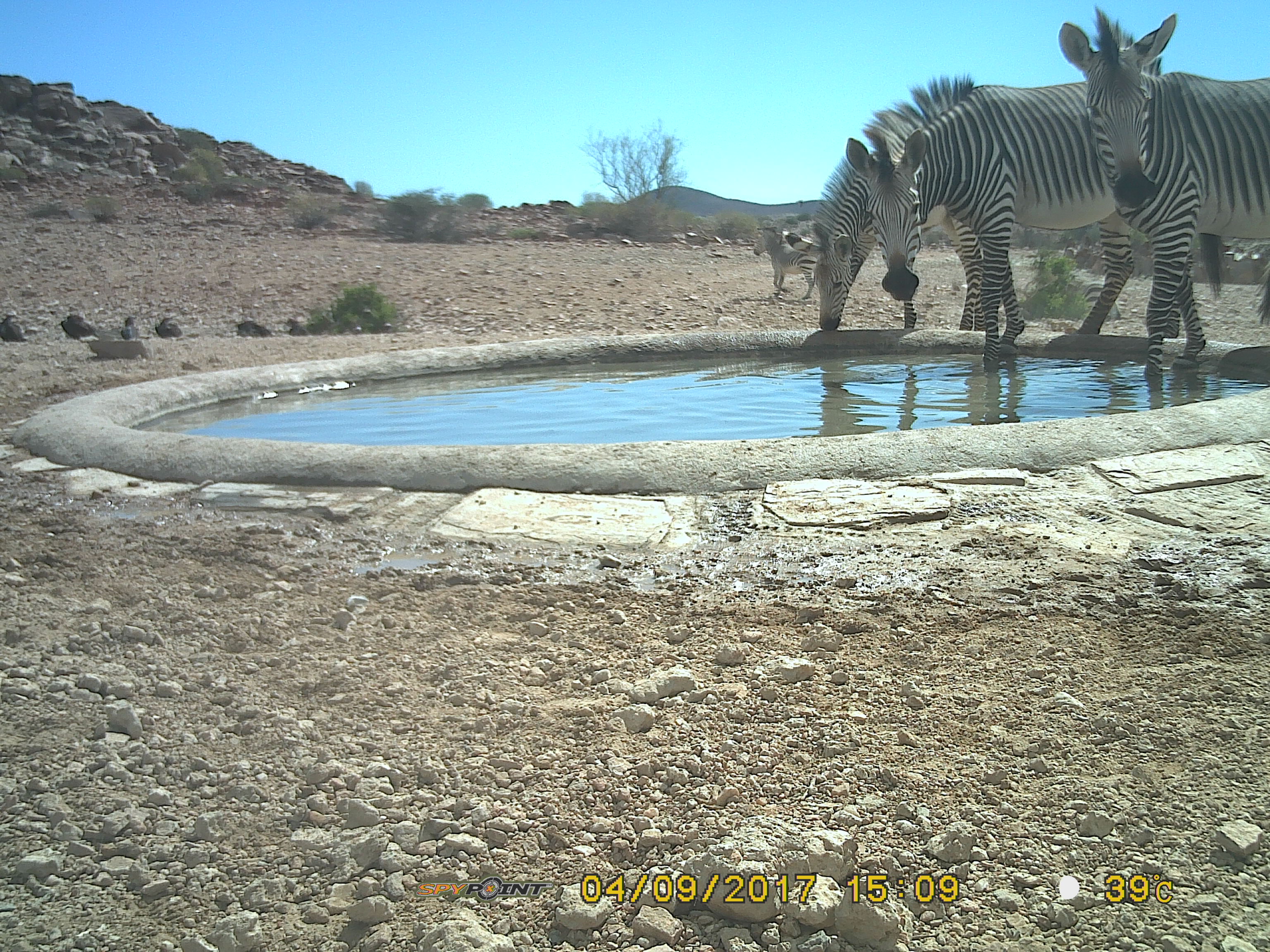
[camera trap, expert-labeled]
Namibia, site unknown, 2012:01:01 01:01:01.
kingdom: Animalia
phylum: Chordata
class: Mammalia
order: Perissodactyla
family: Equidae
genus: Equus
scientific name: Equus zebra hartmannae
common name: hartmann's mountain zebra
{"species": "Equus zebra hartmannae (hartmann's mountain zebra)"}